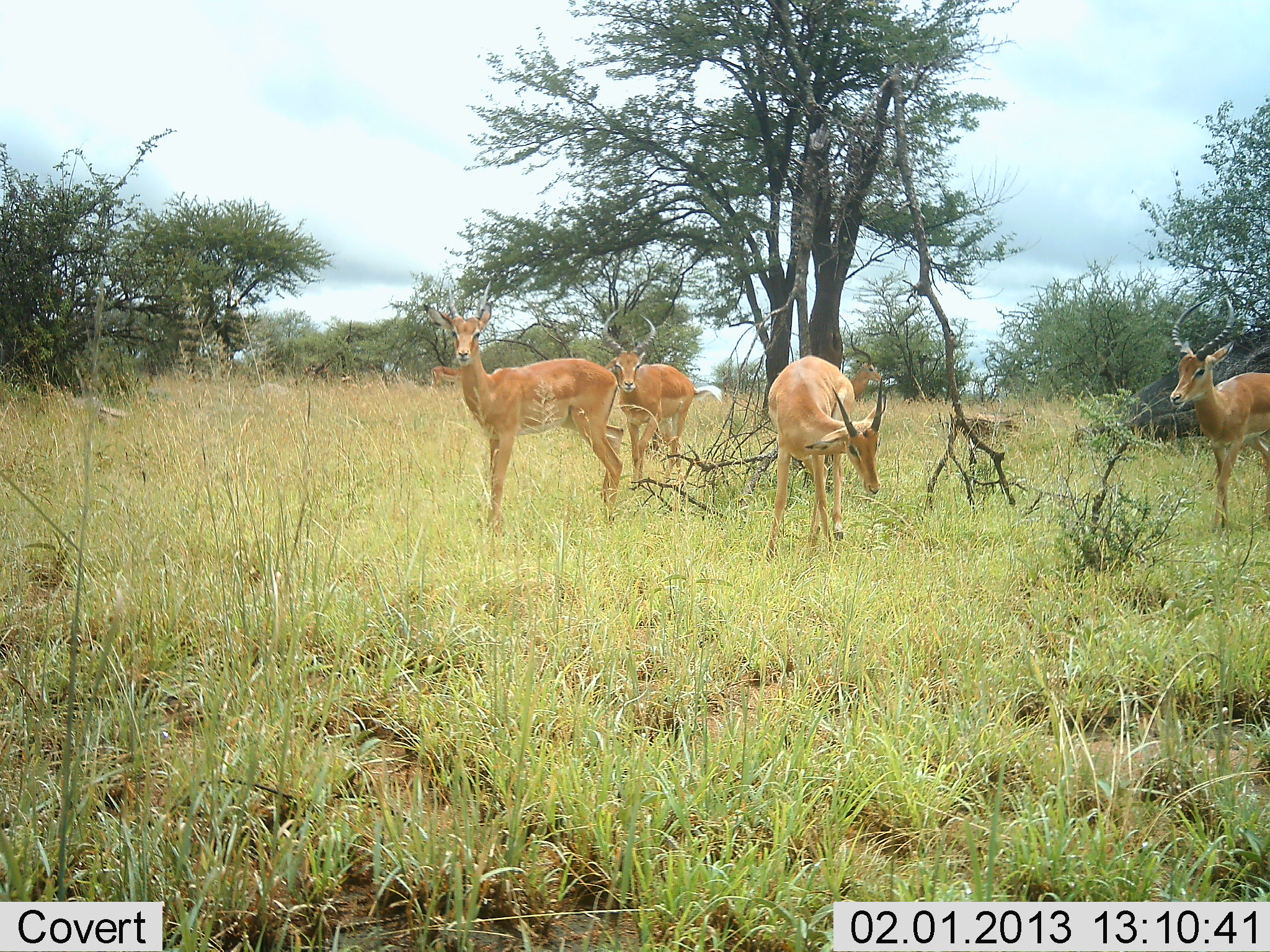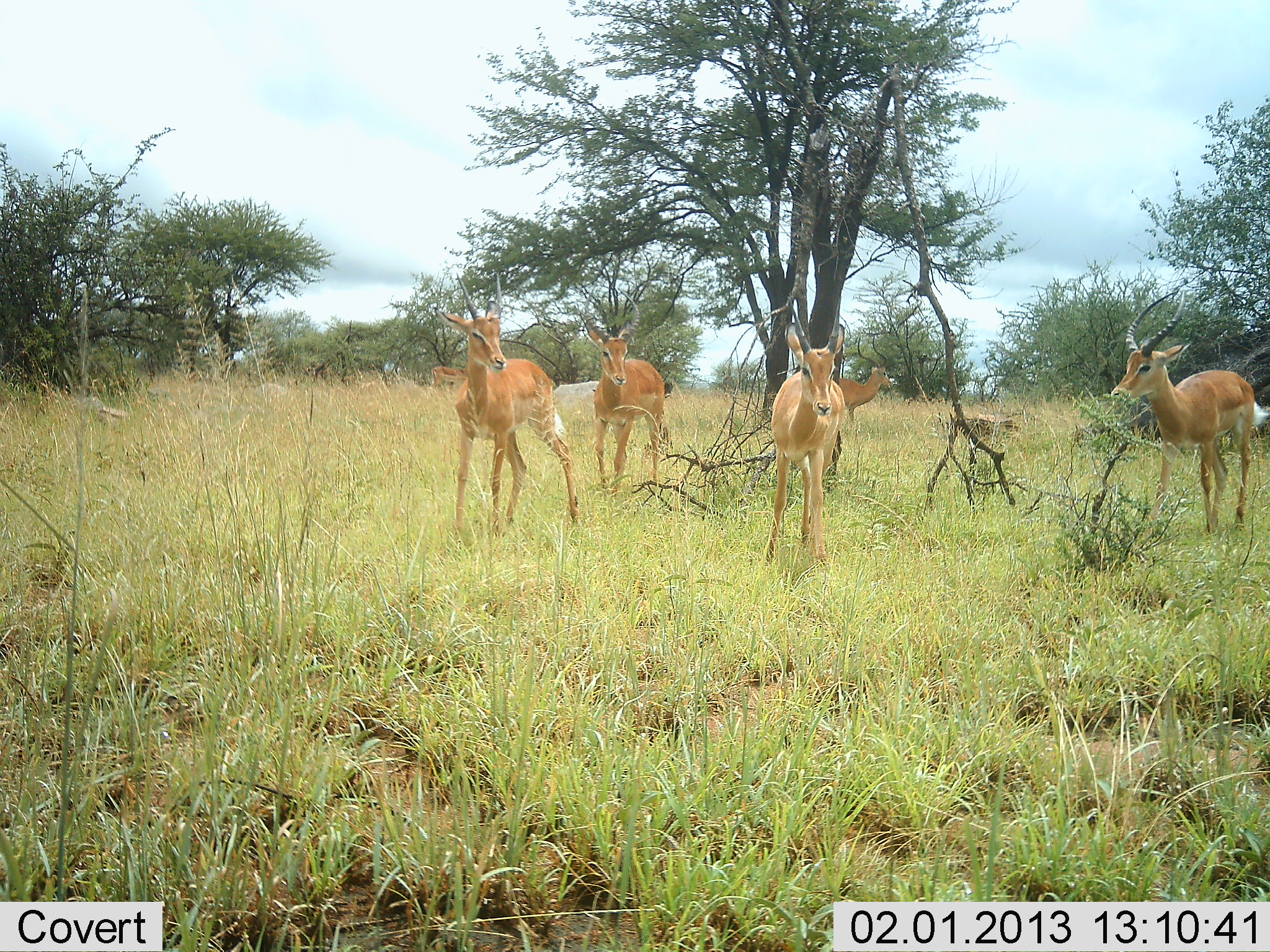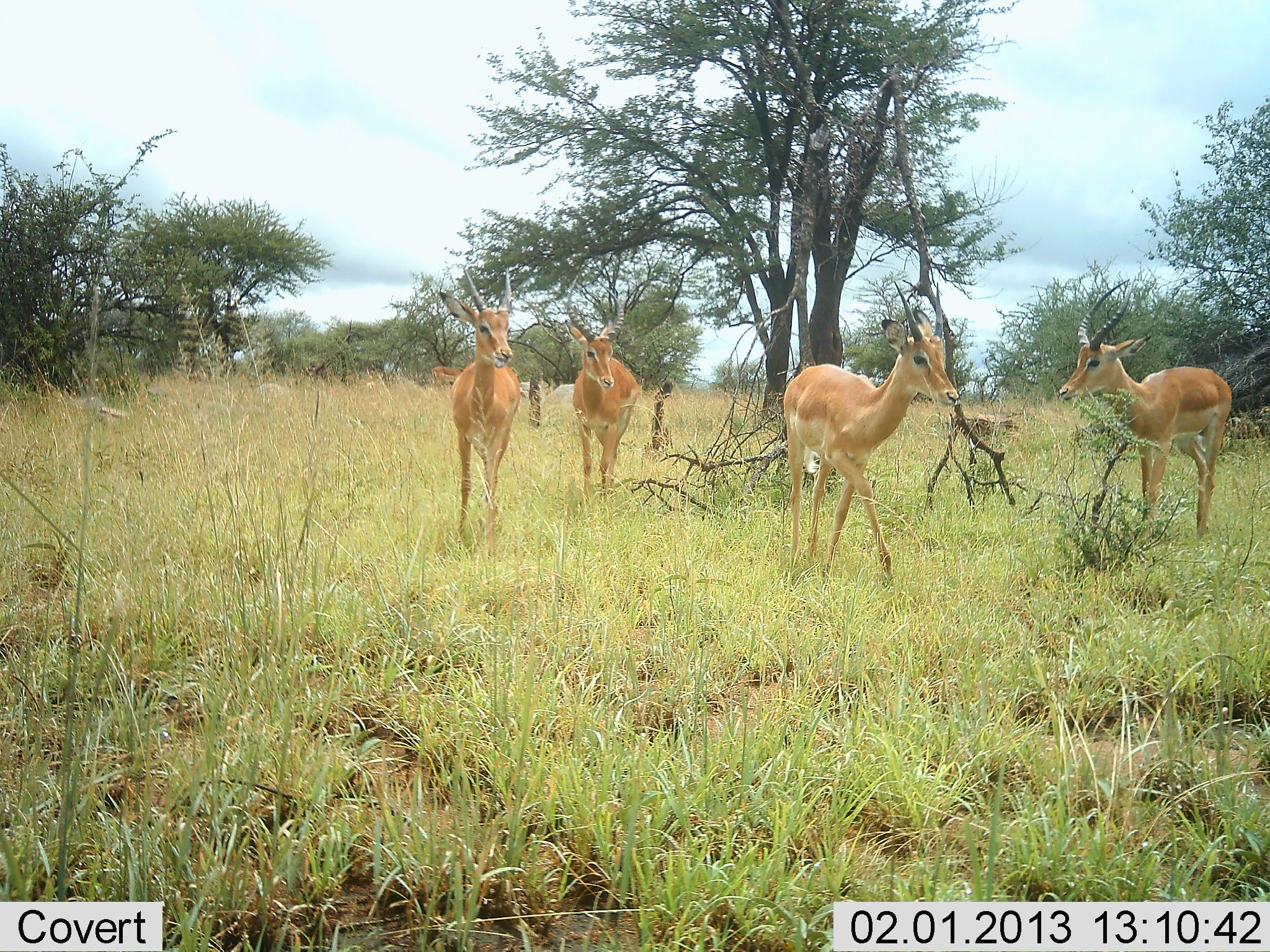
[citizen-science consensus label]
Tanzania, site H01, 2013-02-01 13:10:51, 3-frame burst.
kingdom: Animalia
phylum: Chordata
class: Mammalia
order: Artiodactyla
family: Bovidae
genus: Aepyceros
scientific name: Aepyceros melampus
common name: impala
Impala (Aepyceros melampus), count 5. Behavior (volunteer vote fractions): standing 42%, resting 5%, moving 84%, interacting 0%. Young present (vote fraction): 5%. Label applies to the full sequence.